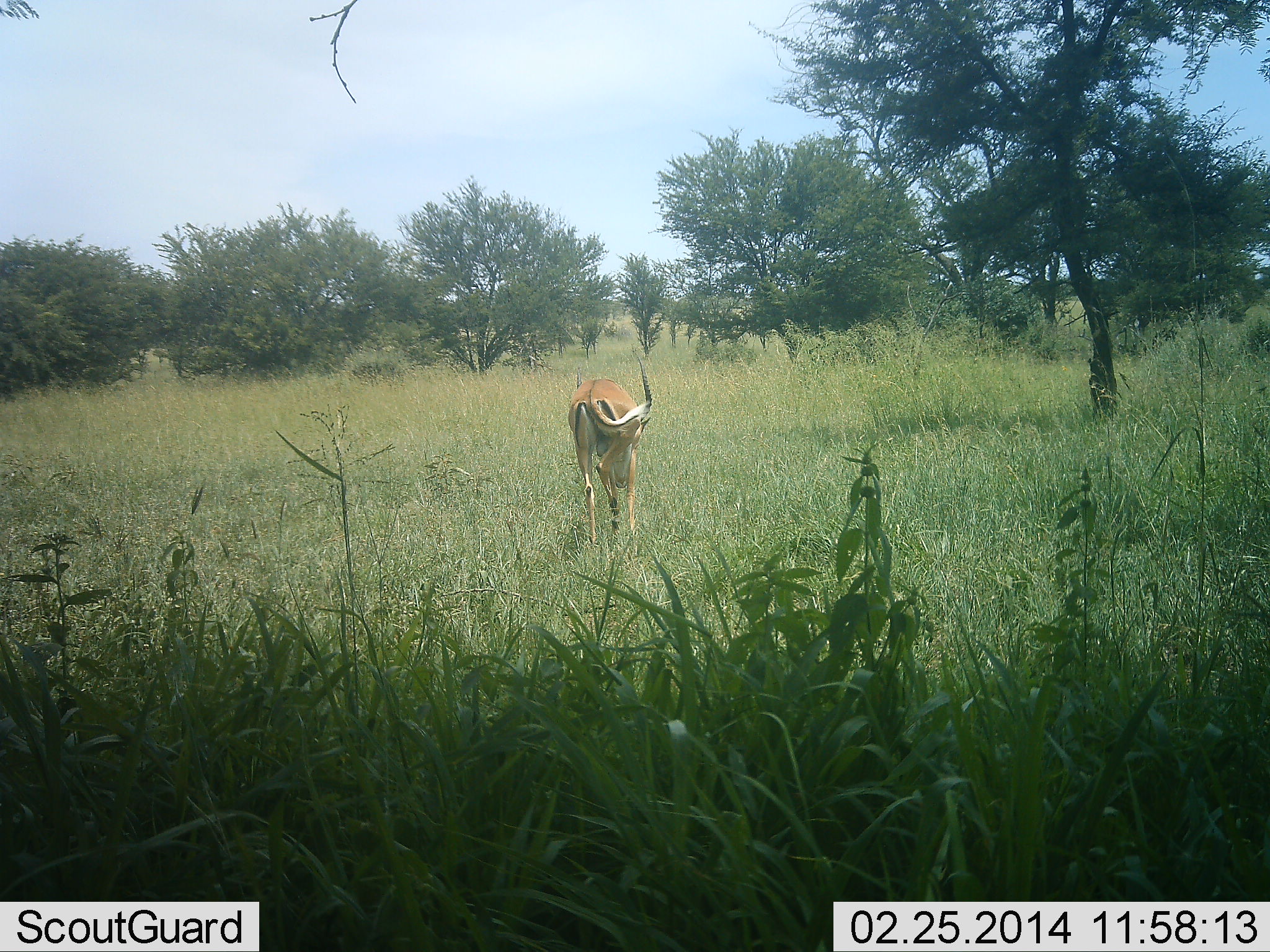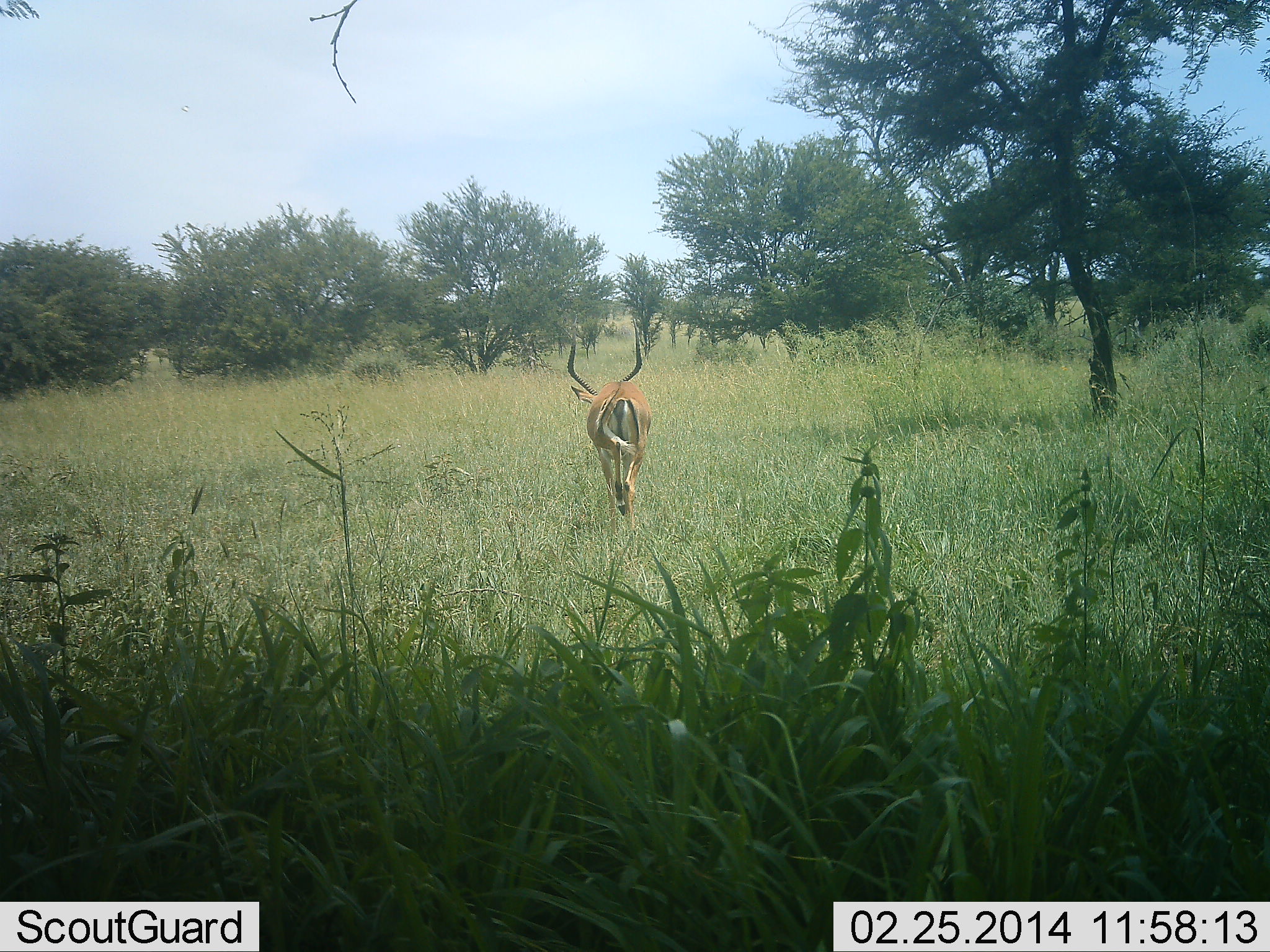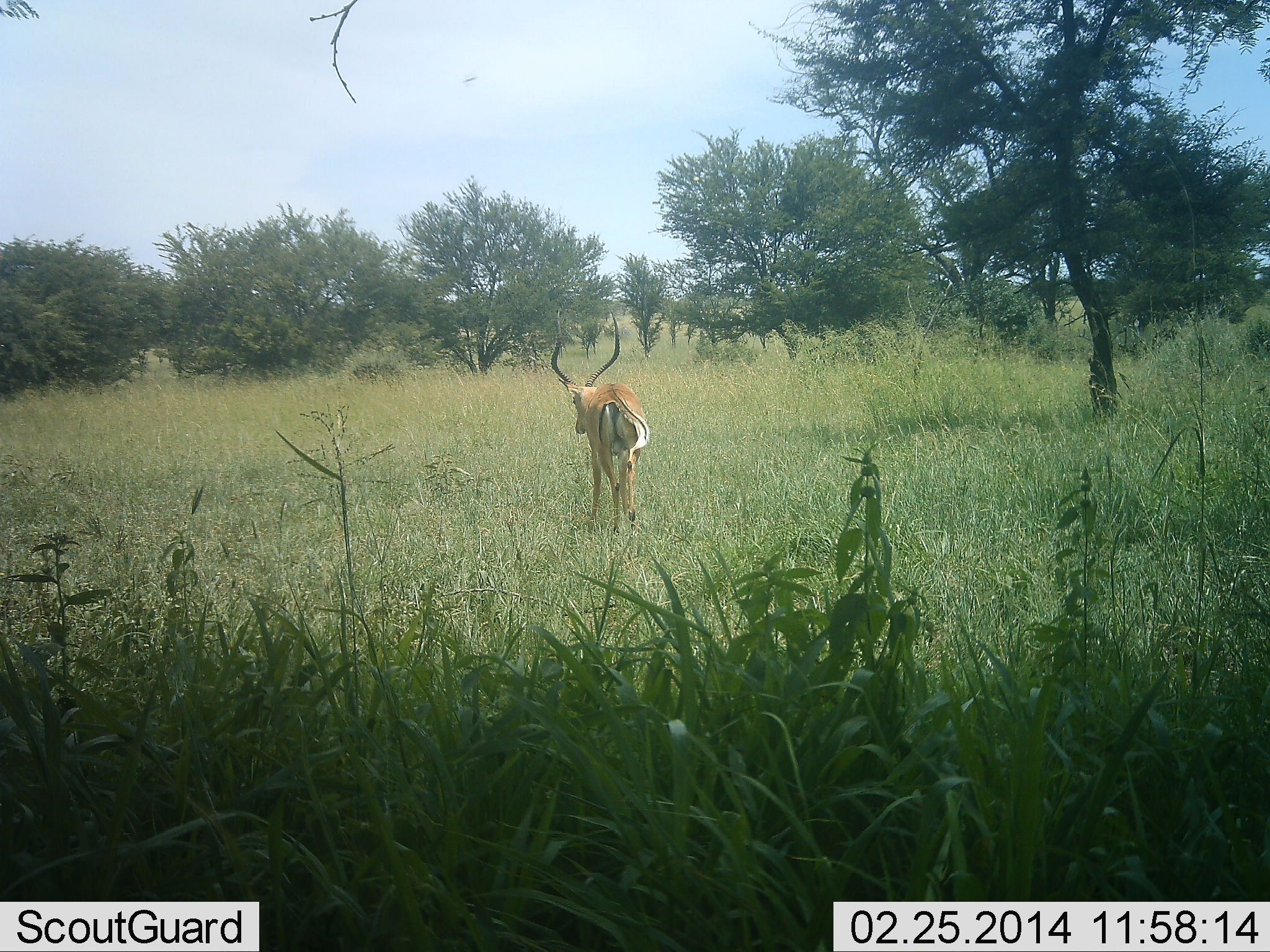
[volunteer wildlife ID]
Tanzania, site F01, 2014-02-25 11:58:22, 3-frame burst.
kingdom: Animalia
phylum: Chordata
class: Mammalia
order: Artiodactyla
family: Bovidae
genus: Aepyceros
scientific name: Aepyceros melampus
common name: impala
Impala (Aepyceros melampus), count 1. Behavior (volunteer vote fractions): standing 20%, resting 0%, moving 90%, interacting 0%. Young present (vote fraction): 0%. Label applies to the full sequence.